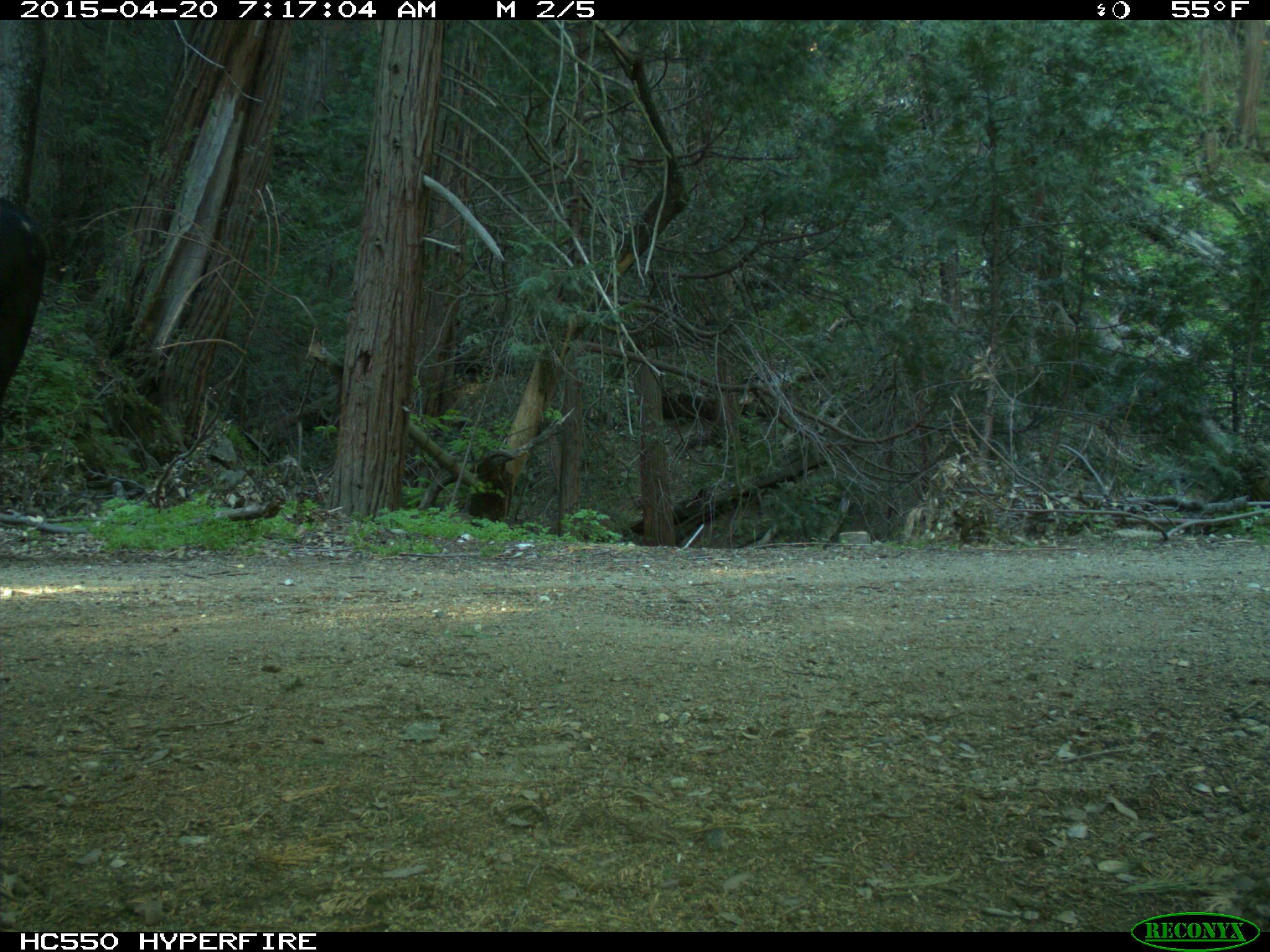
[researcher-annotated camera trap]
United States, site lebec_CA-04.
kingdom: Animalia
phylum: Chordata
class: Mammalia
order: Artiodactyla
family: Bovidae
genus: Bos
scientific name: Bos taurus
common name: domestic cow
Bos taurus (domestic cow).